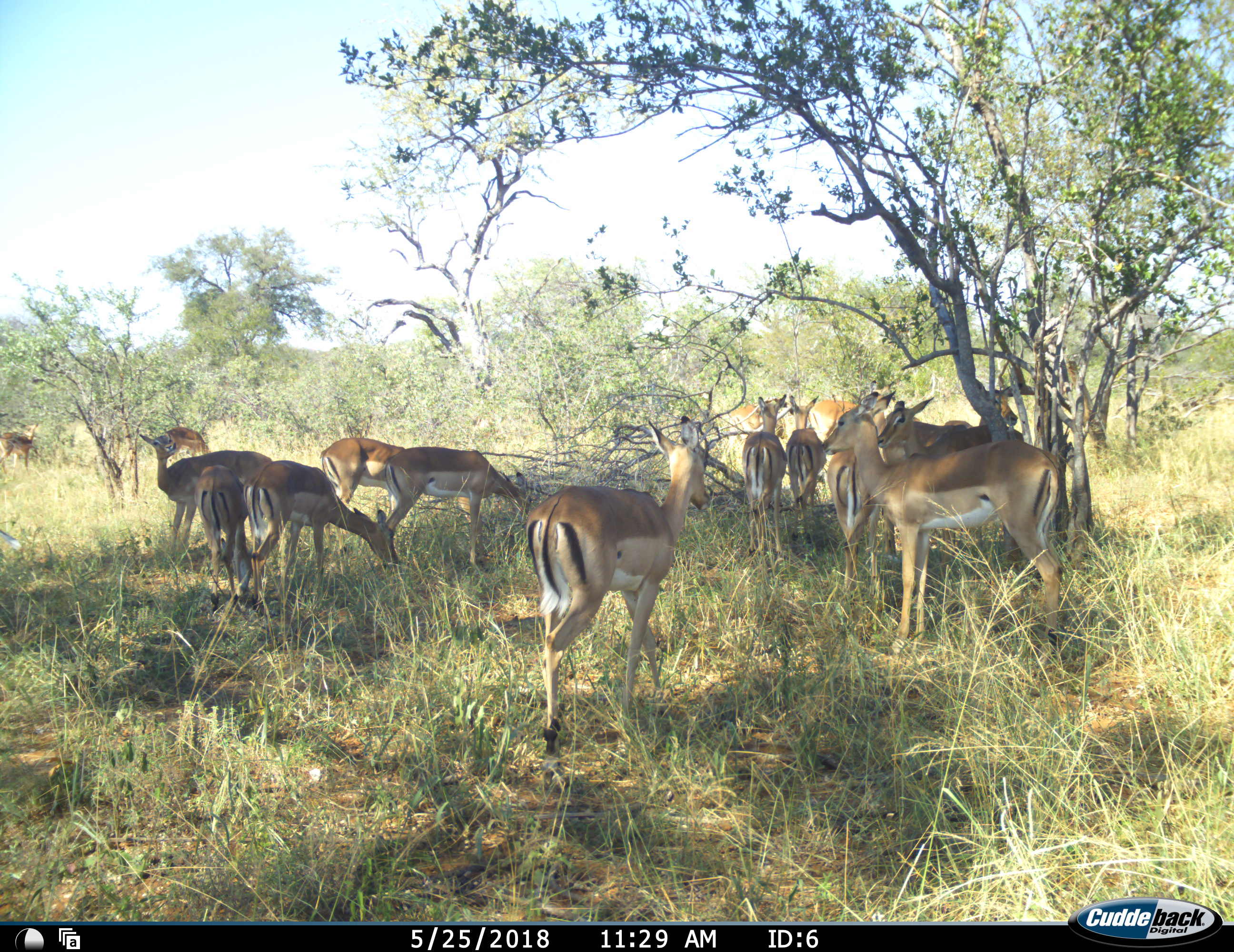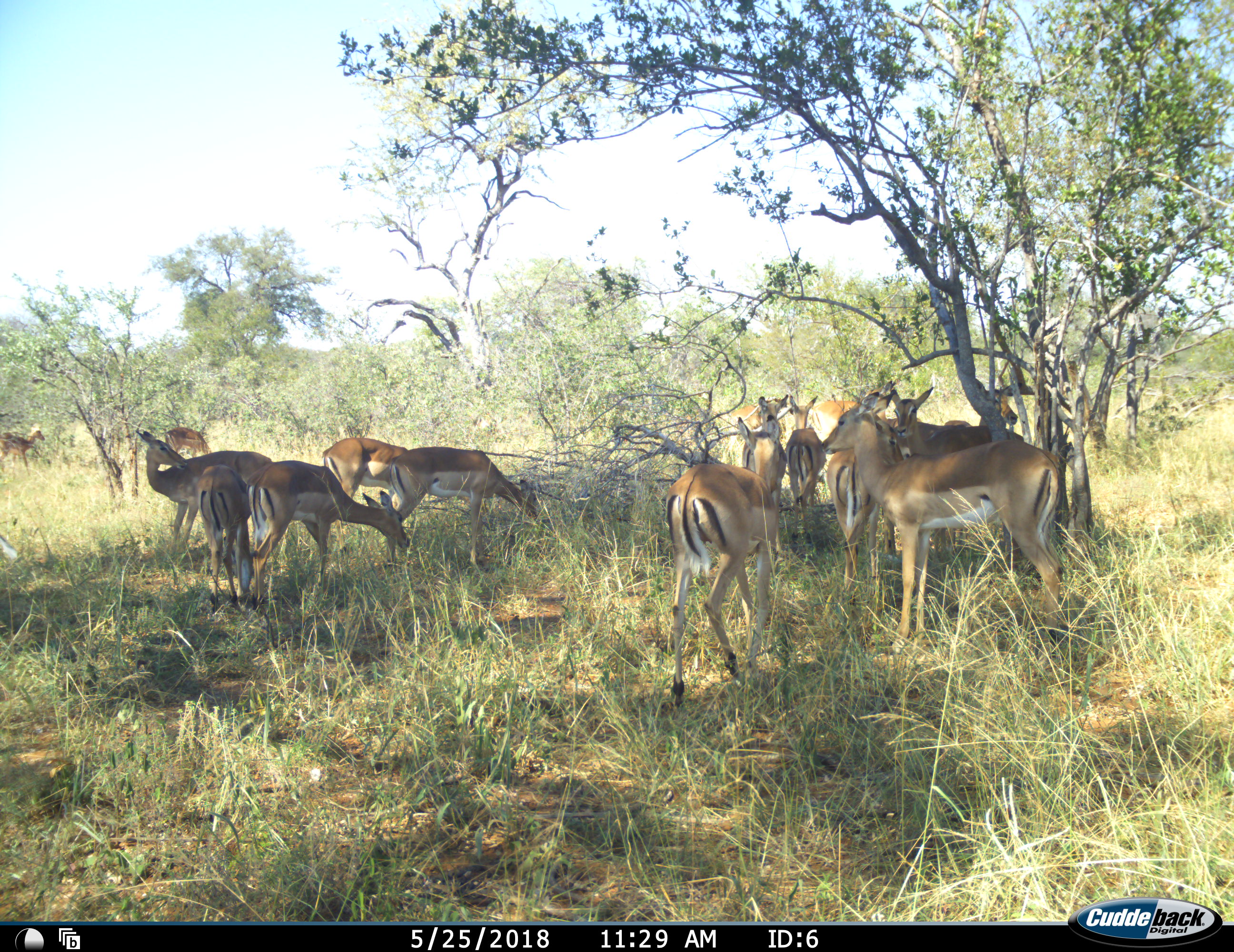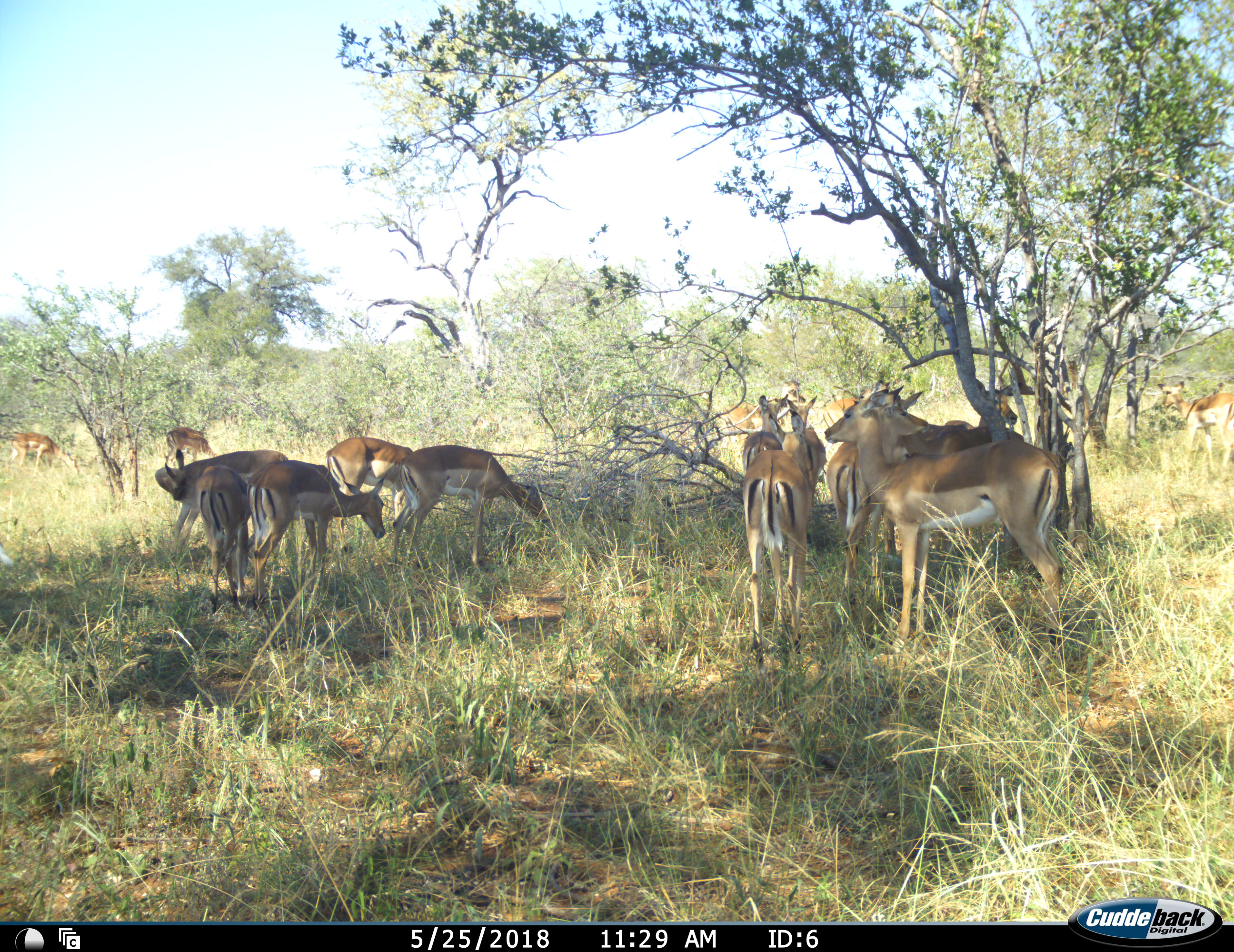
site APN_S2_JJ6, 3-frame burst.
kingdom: Animalia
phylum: Chordata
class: Mammalia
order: Artiodactyla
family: Bovidae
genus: Aepyceros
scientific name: Aepyceros melampus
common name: impala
Impala (Aepyceros melampus), count 11-50. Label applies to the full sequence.